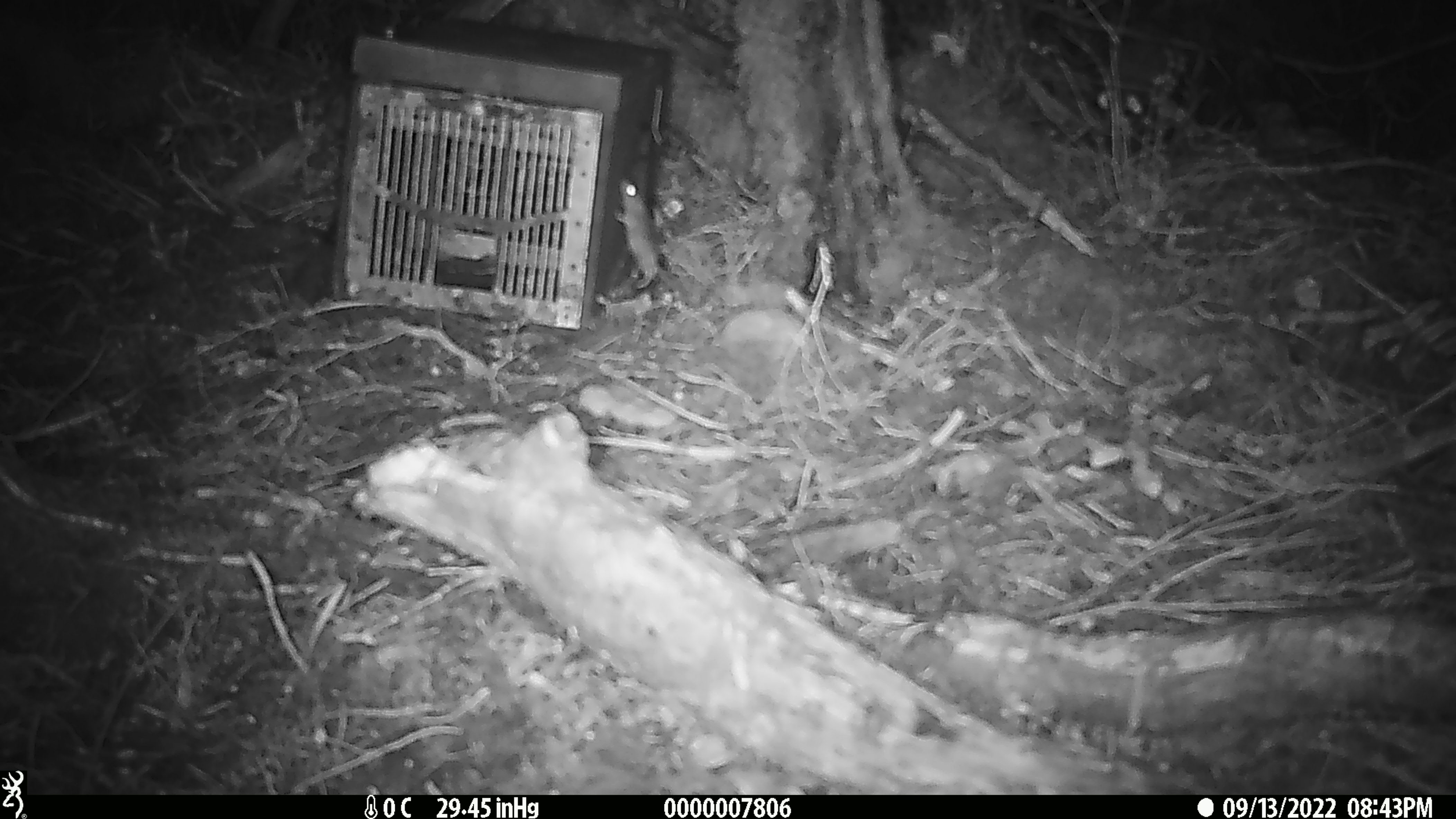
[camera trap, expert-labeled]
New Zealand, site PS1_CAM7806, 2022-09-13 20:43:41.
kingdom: Animalia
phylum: Chordata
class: Mammalia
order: Rodentia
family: Muridae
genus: Mus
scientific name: Mus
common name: mouse